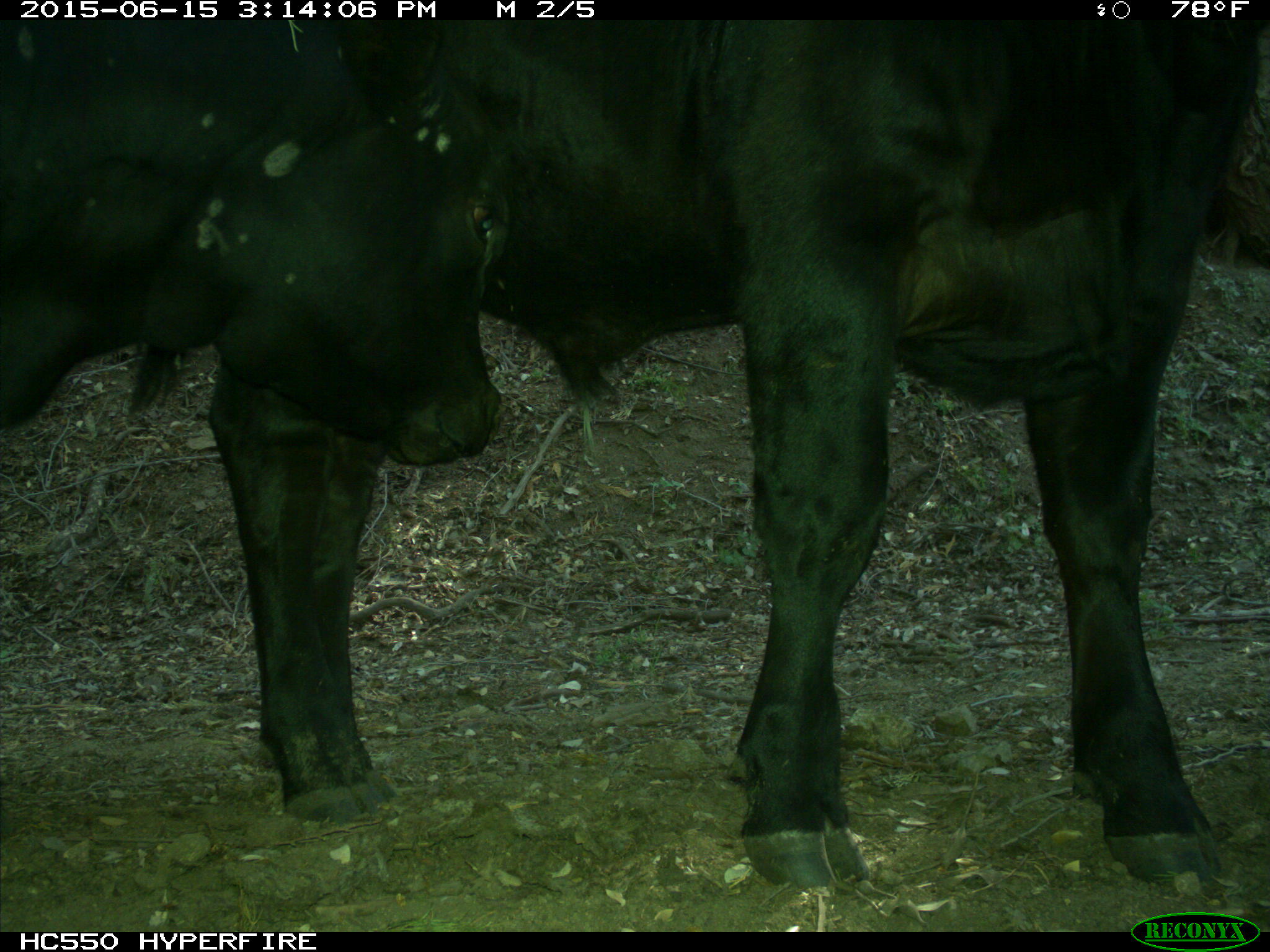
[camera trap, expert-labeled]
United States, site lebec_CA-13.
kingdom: Animalia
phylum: Chordata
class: Mammalia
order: Artiodactyla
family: Bovidae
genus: Bos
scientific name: Bos taurus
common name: domestic cow